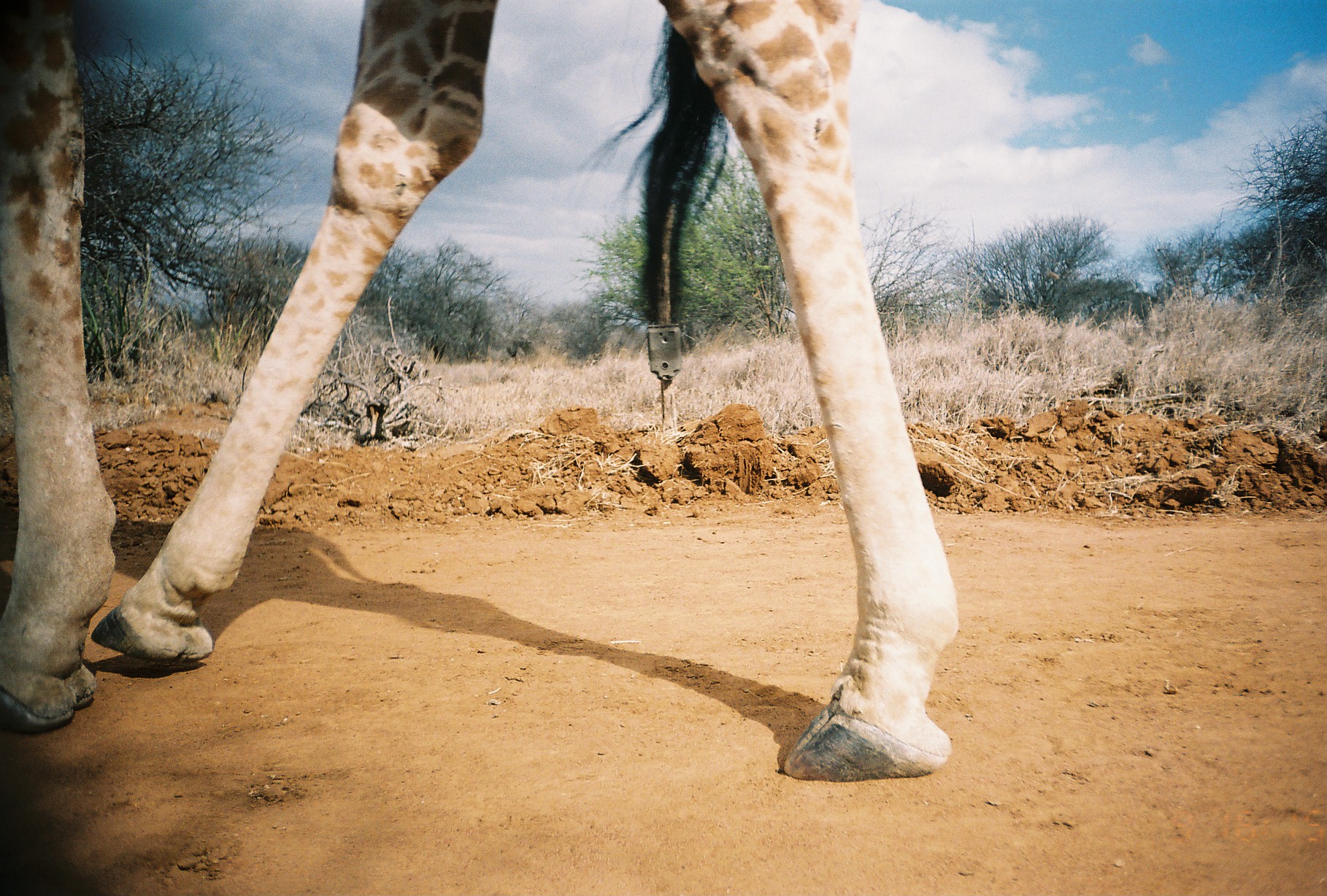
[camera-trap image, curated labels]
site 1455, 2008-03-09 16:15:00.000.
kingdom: Animalia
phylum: Chordata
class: Mammalia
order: Artiodactyla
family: Giraffidae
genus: Giraffa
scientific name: Giraffa camelopardalis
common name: giraffe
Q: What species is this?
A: Giraffa camelopardalis (giraffe).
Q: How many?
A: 1.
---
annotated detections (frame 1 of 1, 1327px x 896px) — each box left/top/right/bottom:
giraffa camelopardalis: 0/0/963/780